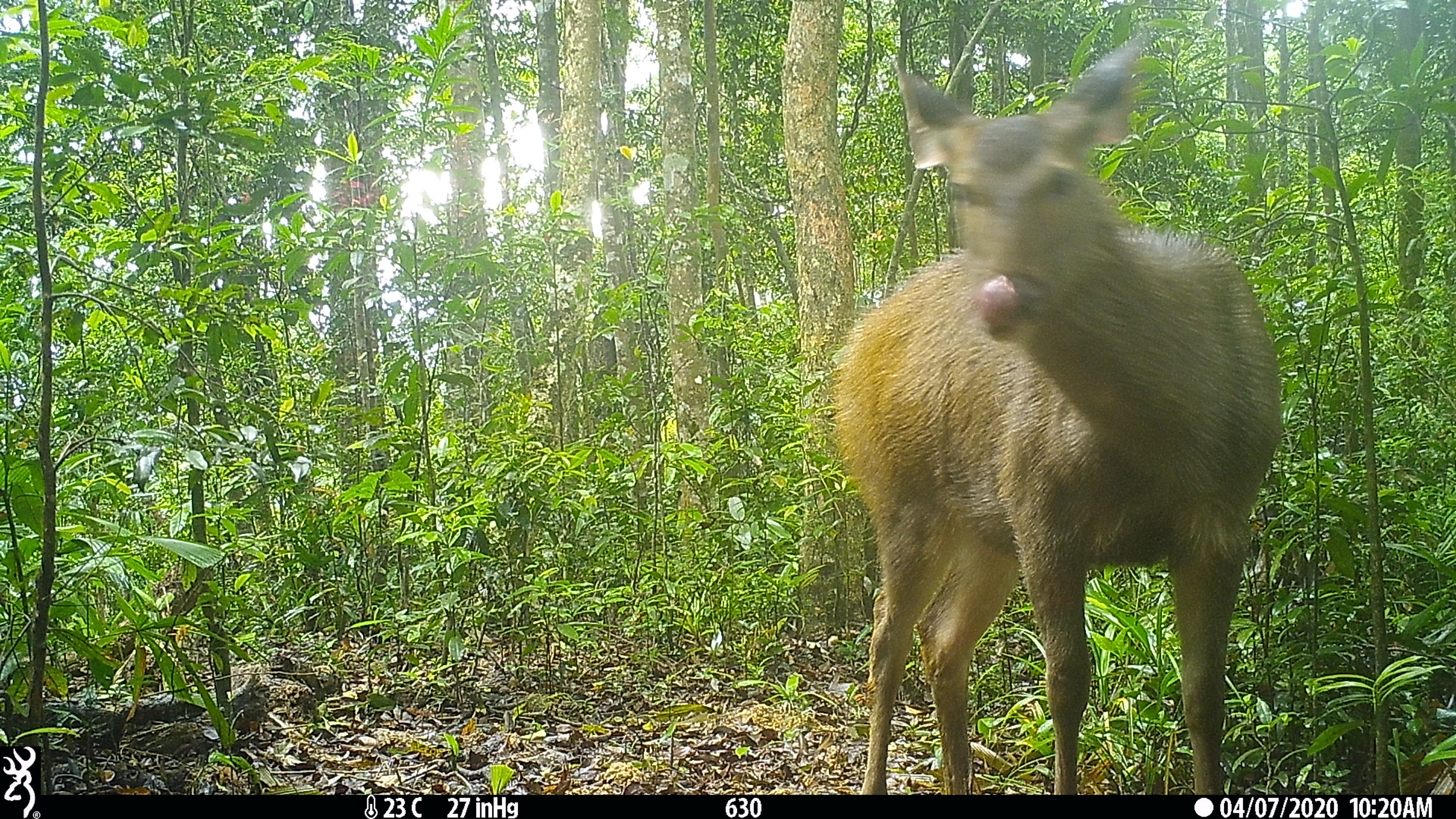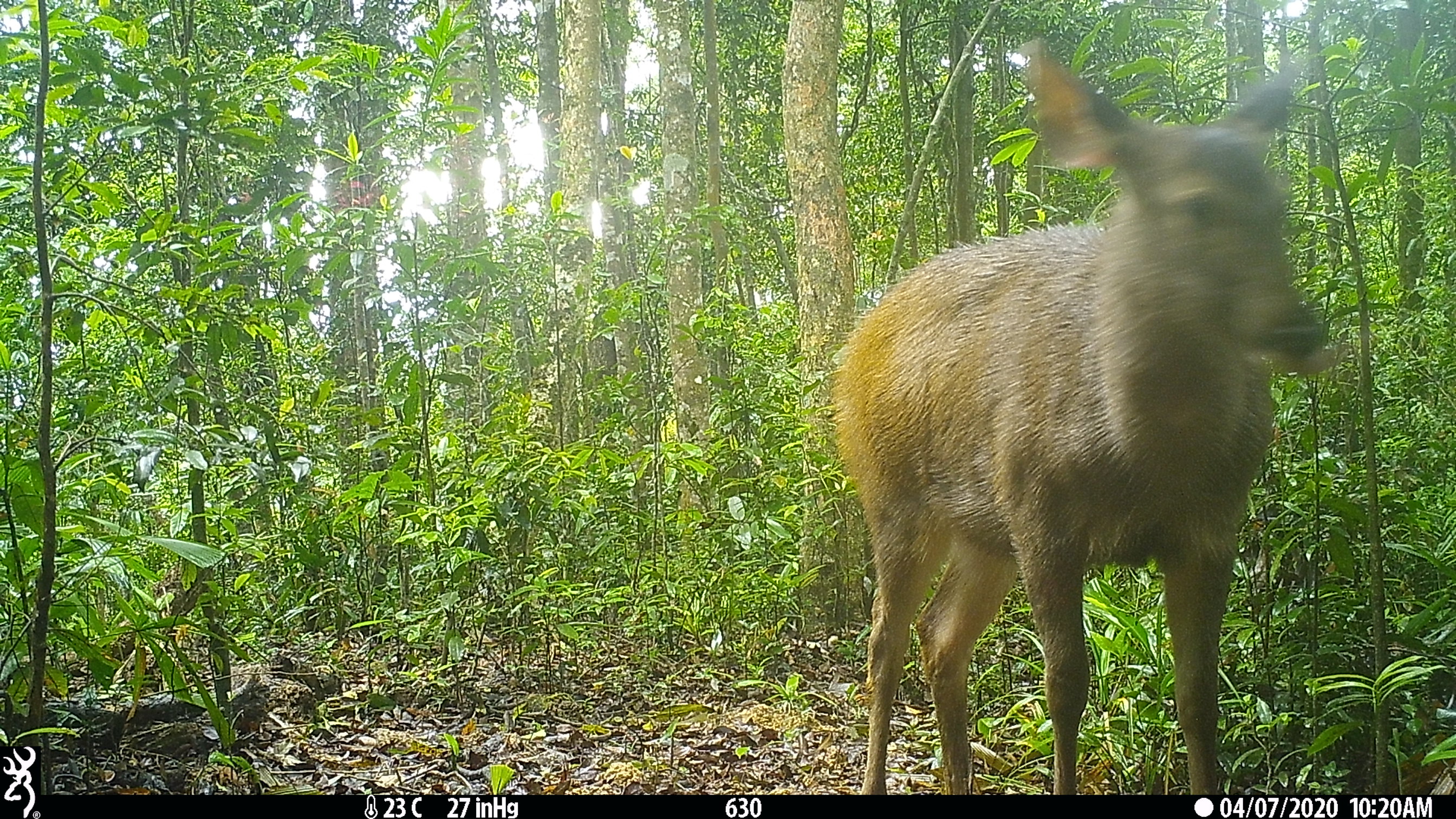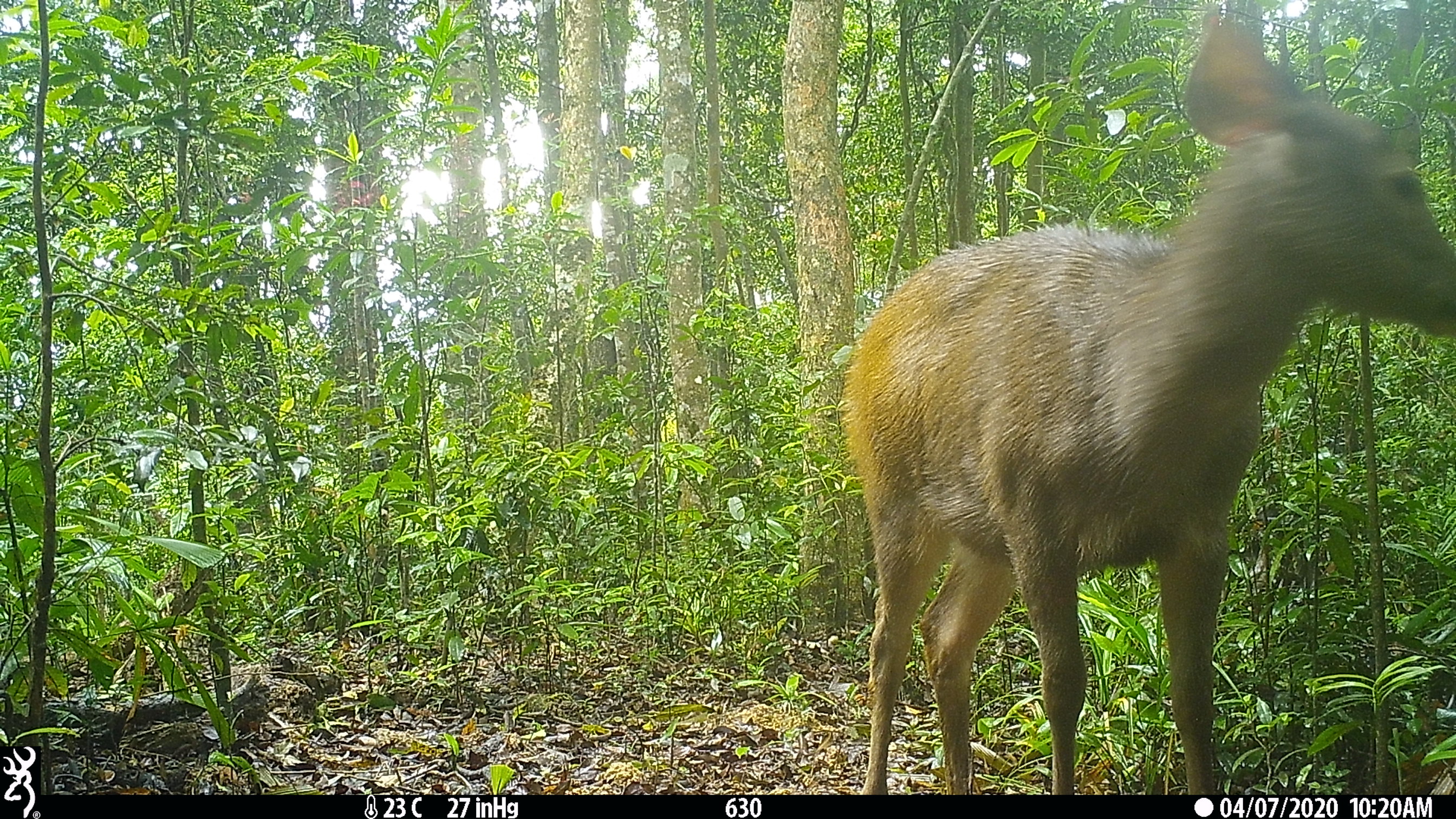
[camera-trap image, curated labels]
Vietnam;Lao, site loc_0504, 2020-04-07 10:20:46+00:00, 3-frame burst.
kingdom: Animalia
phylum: Chordata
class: Mammalia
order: Artiodactyla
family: Cervidae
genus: Rusa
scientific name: Rusa unicolor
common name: sambar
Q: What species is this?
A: Sambar (Rusa unicolor).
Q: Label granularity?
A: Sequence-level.